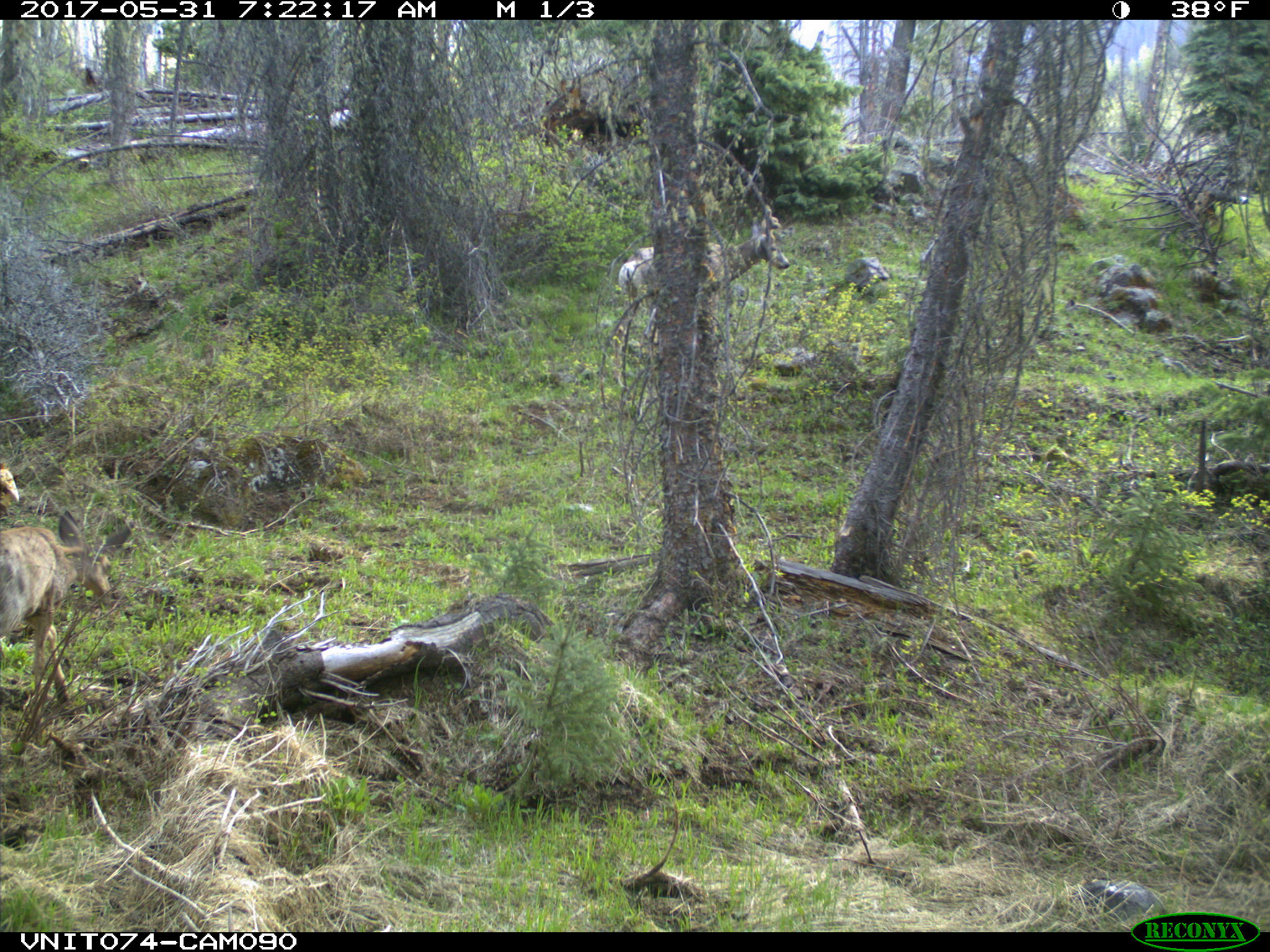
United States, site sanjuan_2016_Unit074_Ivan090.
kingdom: Animalia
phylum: Chordata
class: Mammalia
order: Artiodactyla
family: Cervidae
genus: Odocoileus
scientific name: Odocoileus hemionus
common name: mule deer